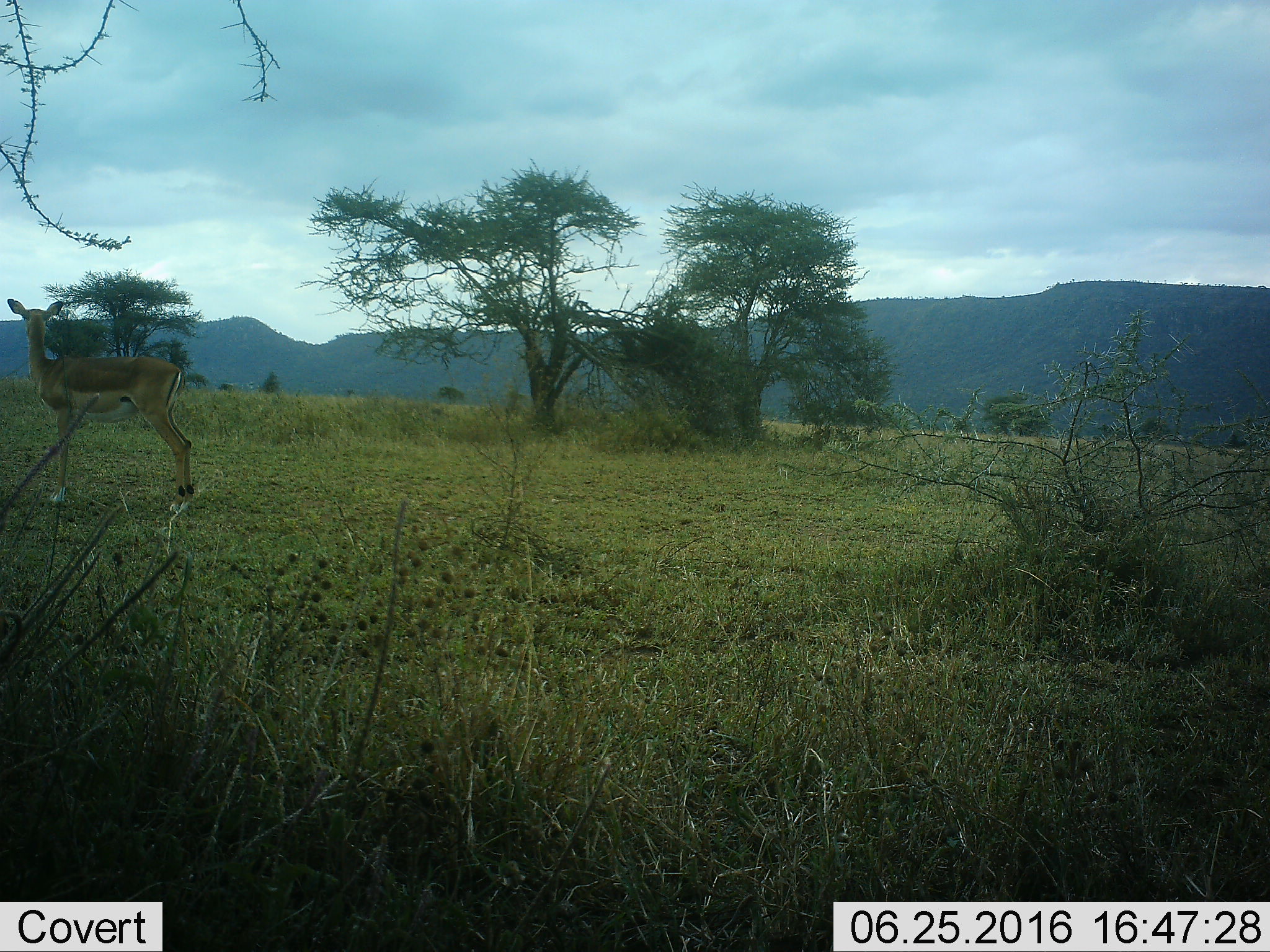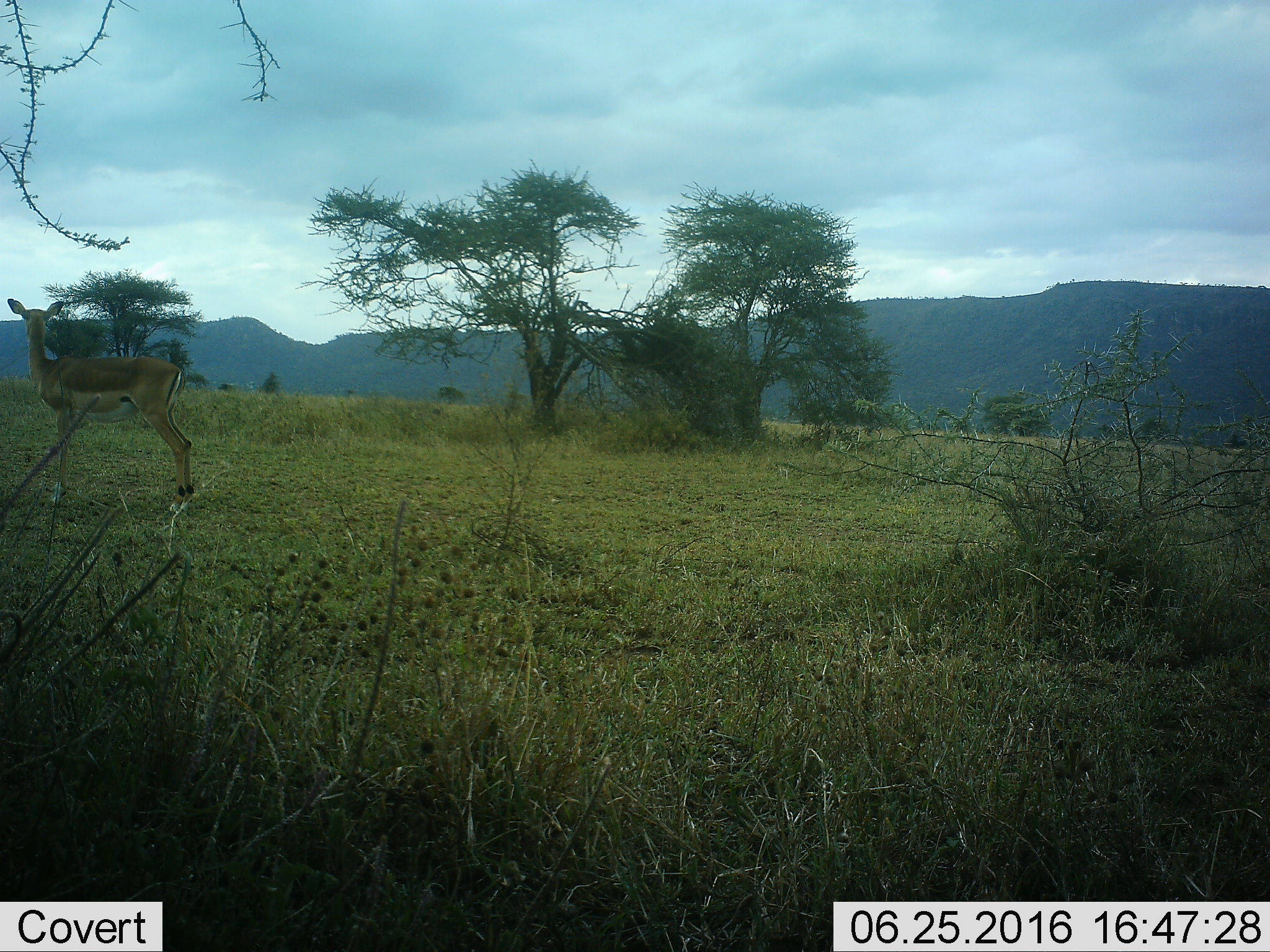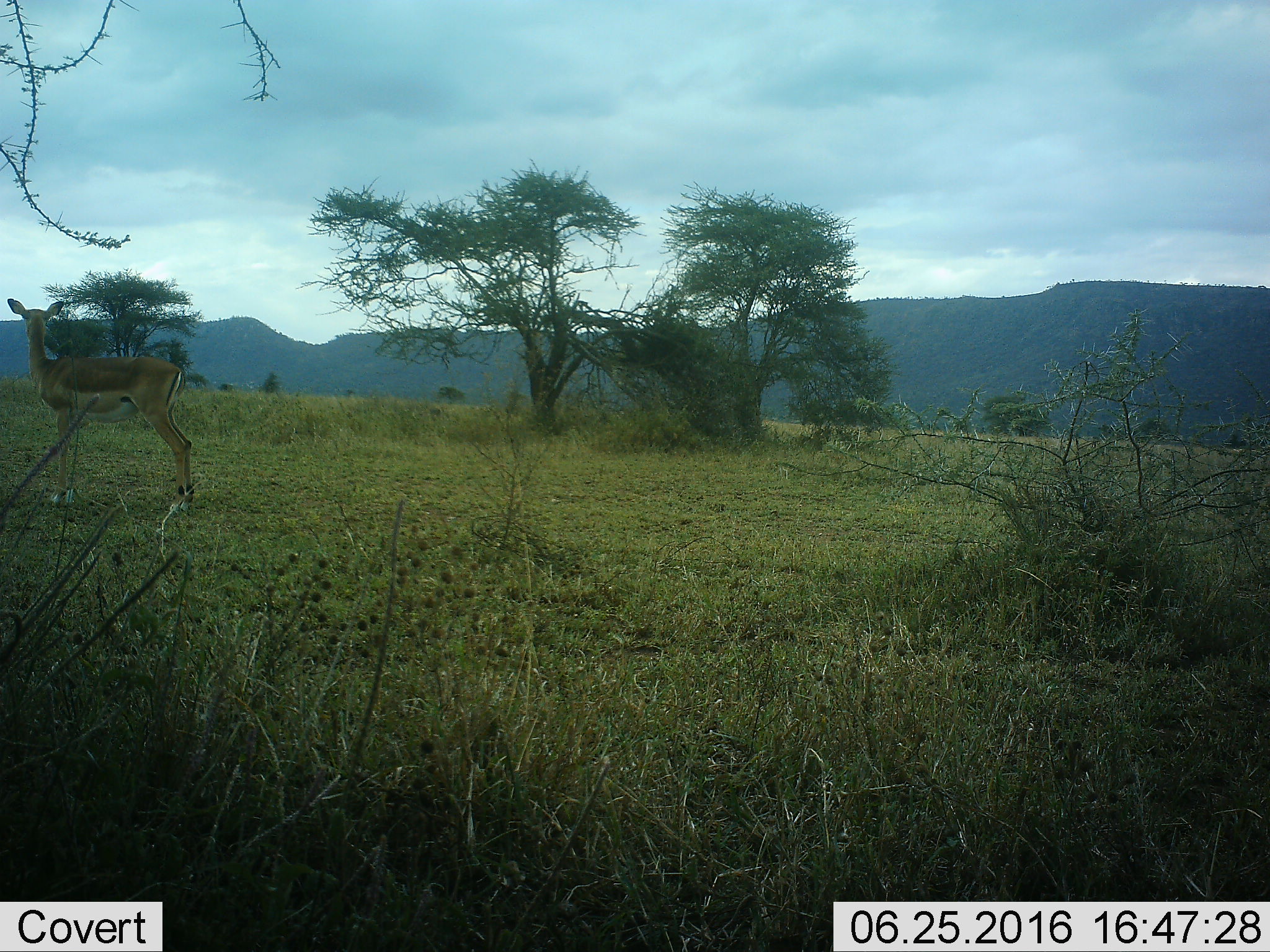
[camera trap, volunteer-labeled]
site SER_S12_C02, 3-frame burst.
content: unidentified animal